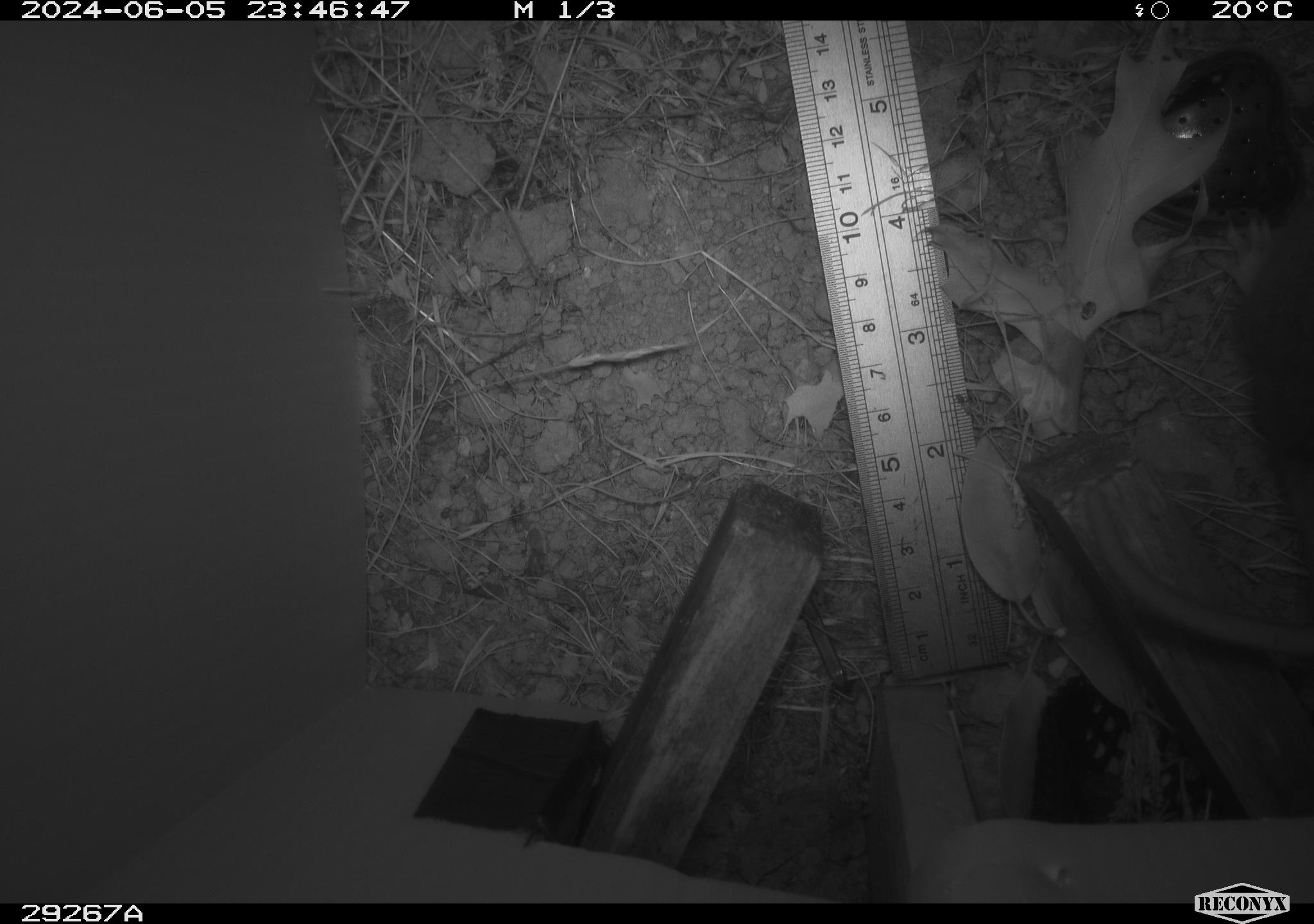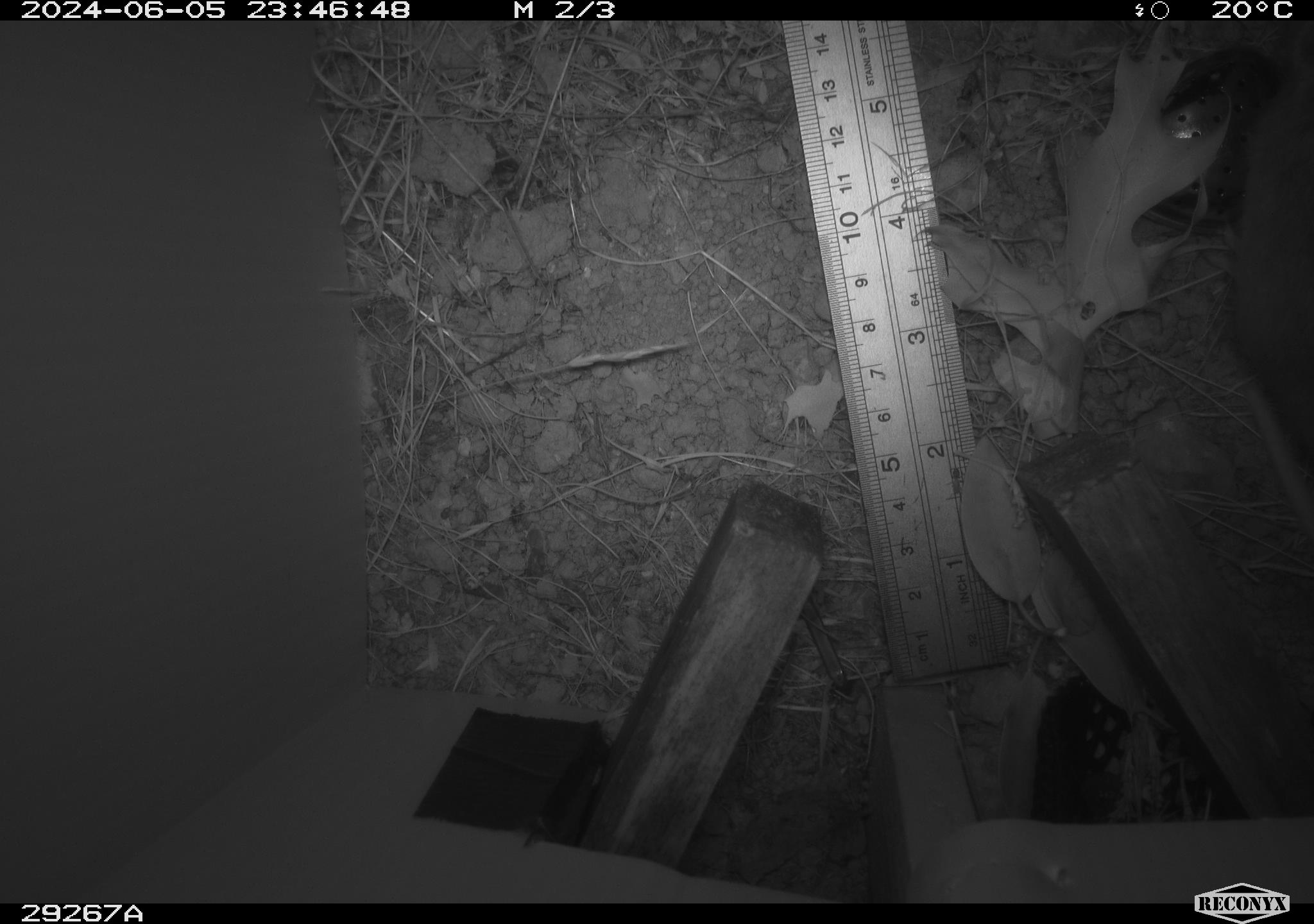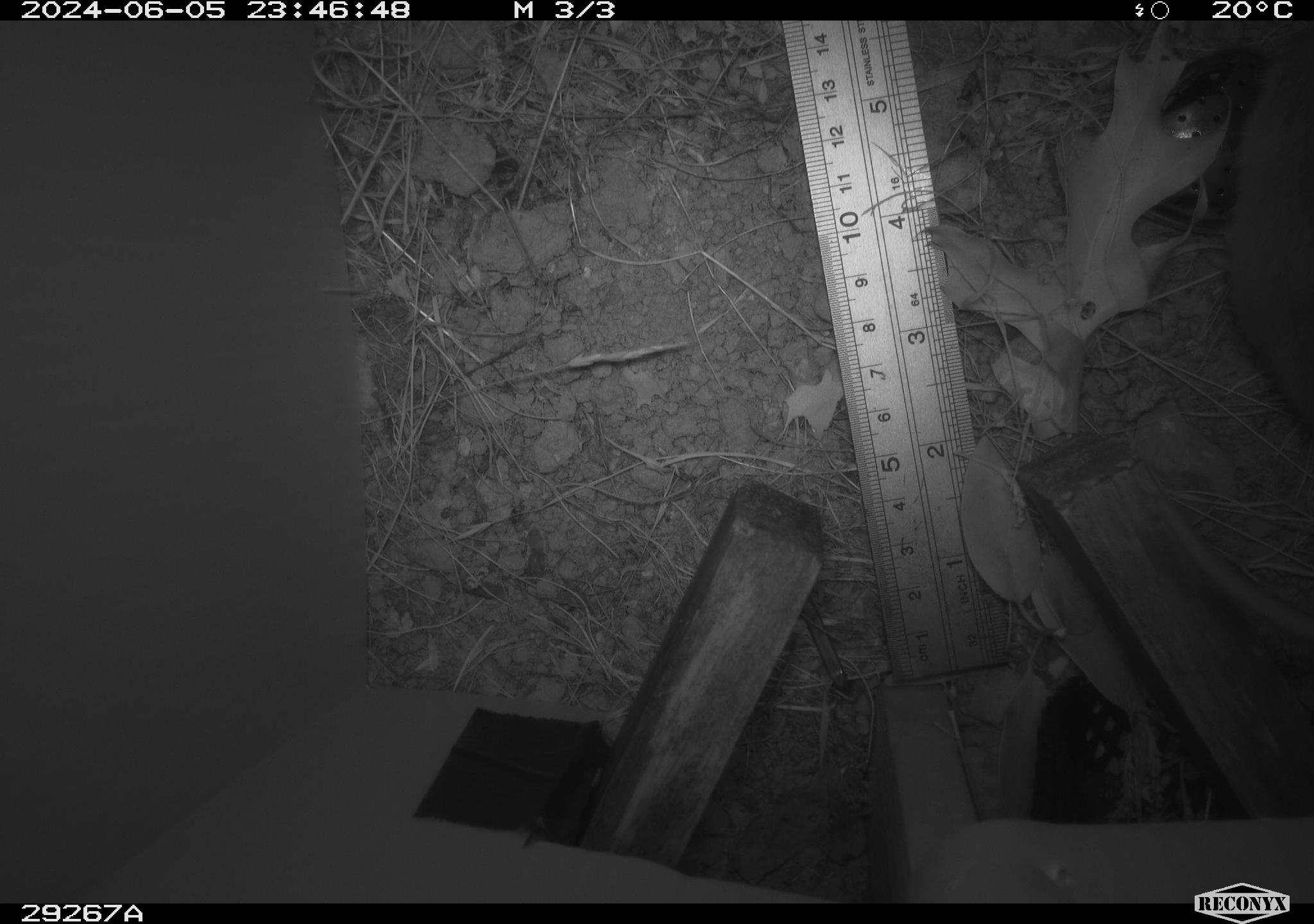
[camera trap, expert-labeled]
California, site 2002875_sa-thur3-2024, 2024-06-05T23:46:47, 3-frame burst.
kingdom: Animalia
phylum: Chordata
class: Mammalia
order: Rodentia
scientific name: Rodentia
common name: rodent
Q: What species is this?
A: Rodent (Rodentia).